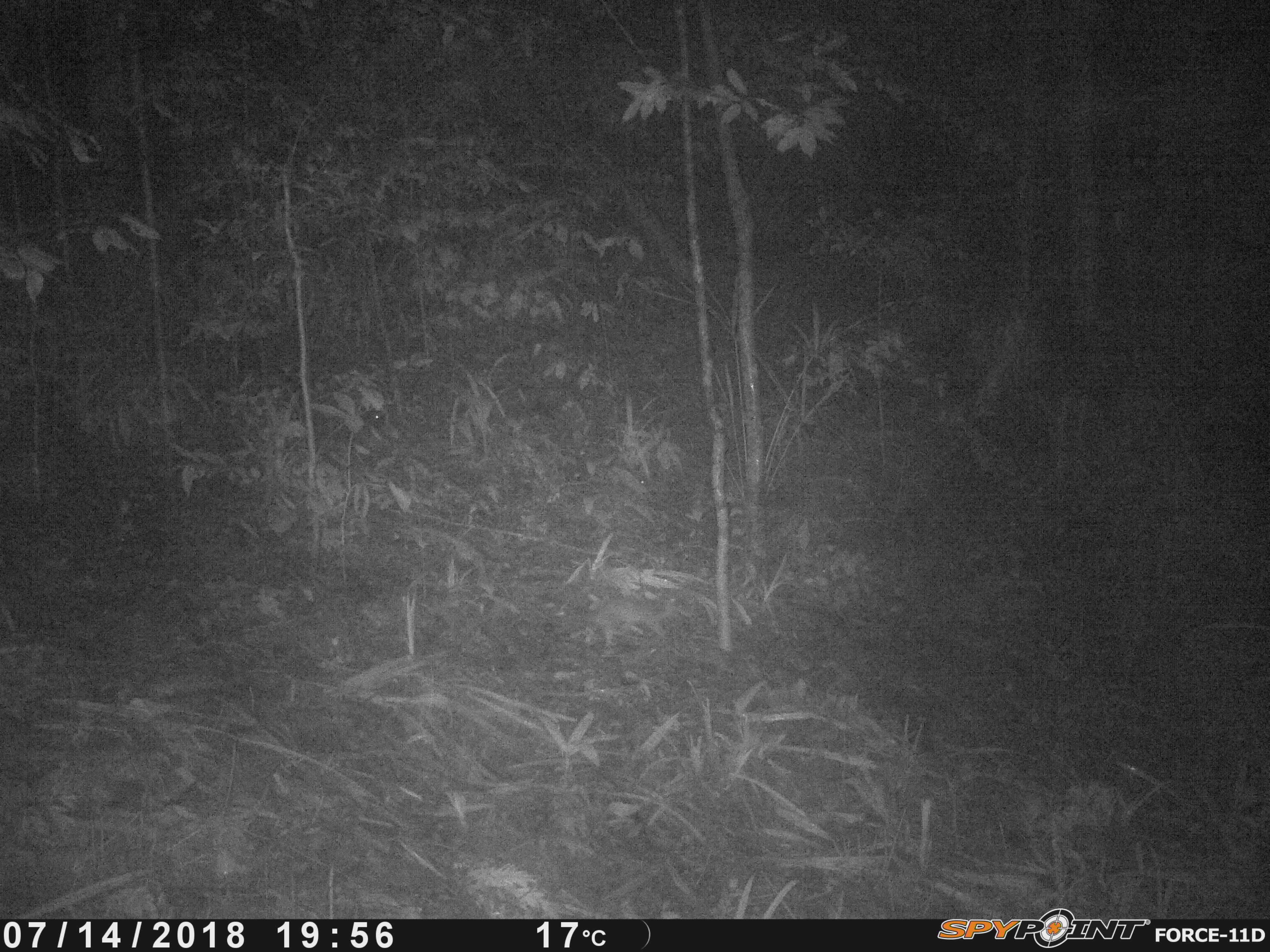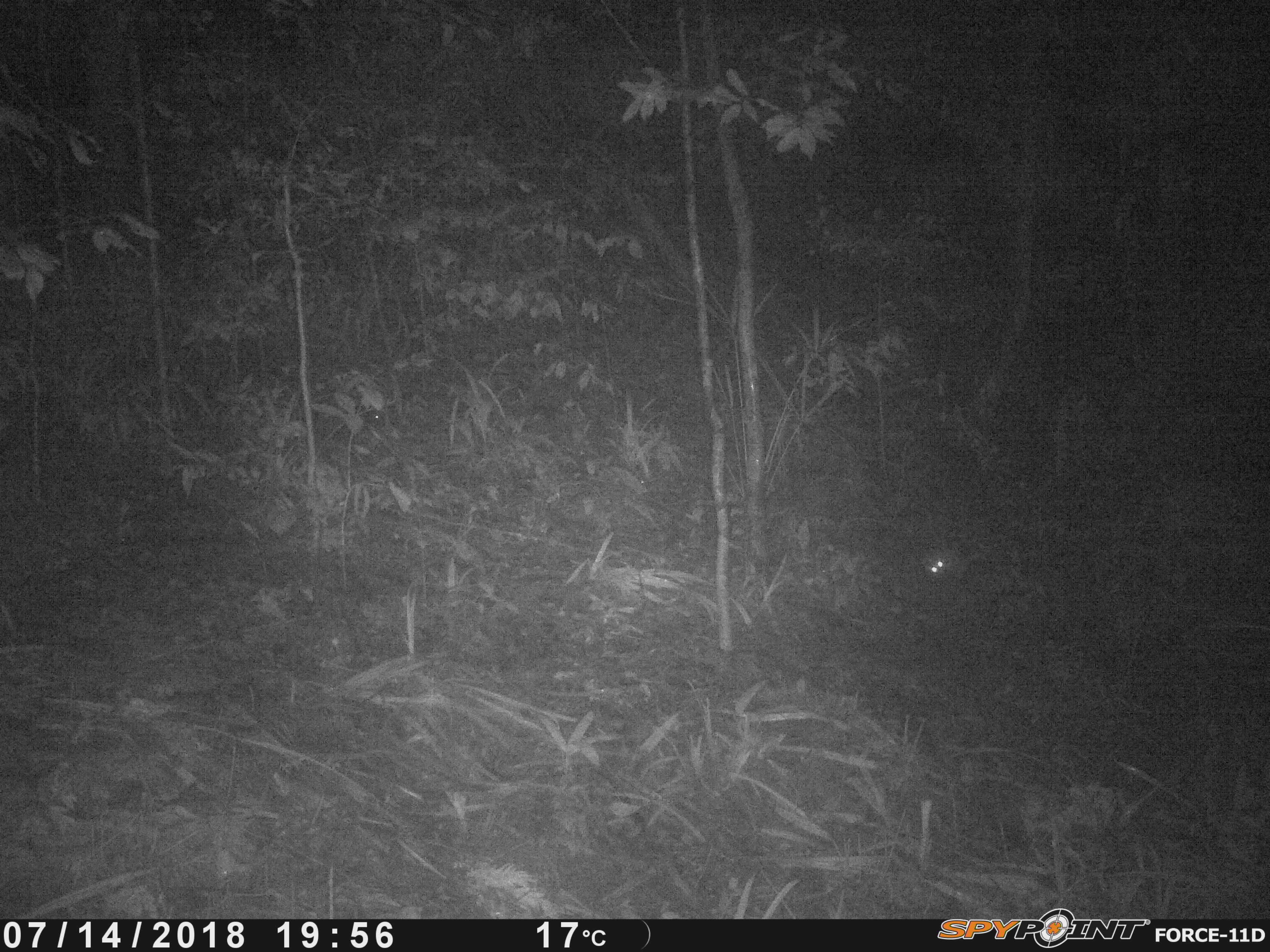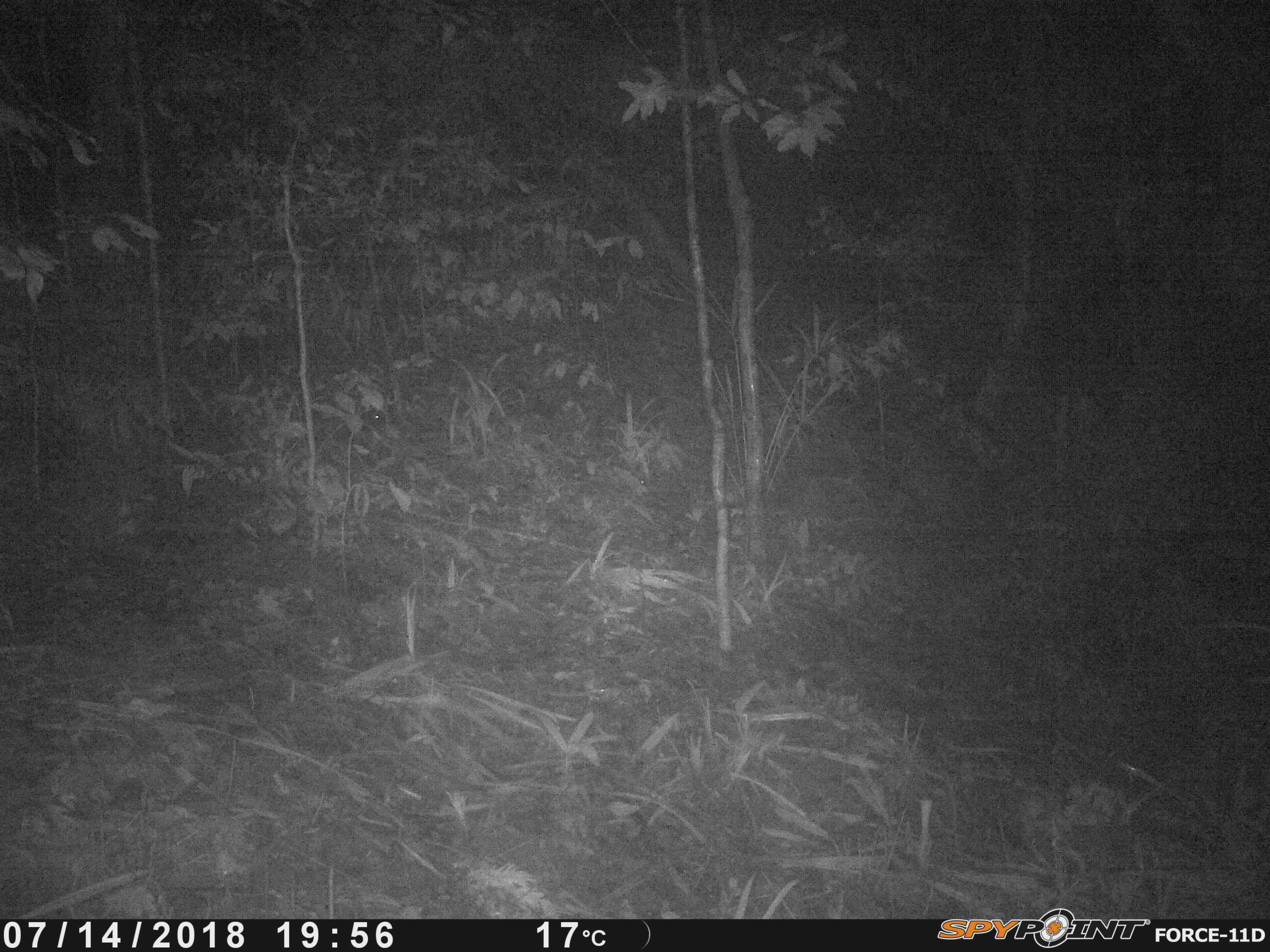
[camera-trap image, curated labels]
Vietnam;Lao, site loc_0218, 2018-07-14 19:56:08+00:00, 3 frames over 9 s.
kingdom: Animalia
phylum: Chordata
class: Mammalia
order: Carnivora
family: Mustelidae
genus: Melogale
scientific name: Melogale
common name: ferret badger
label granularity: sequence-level